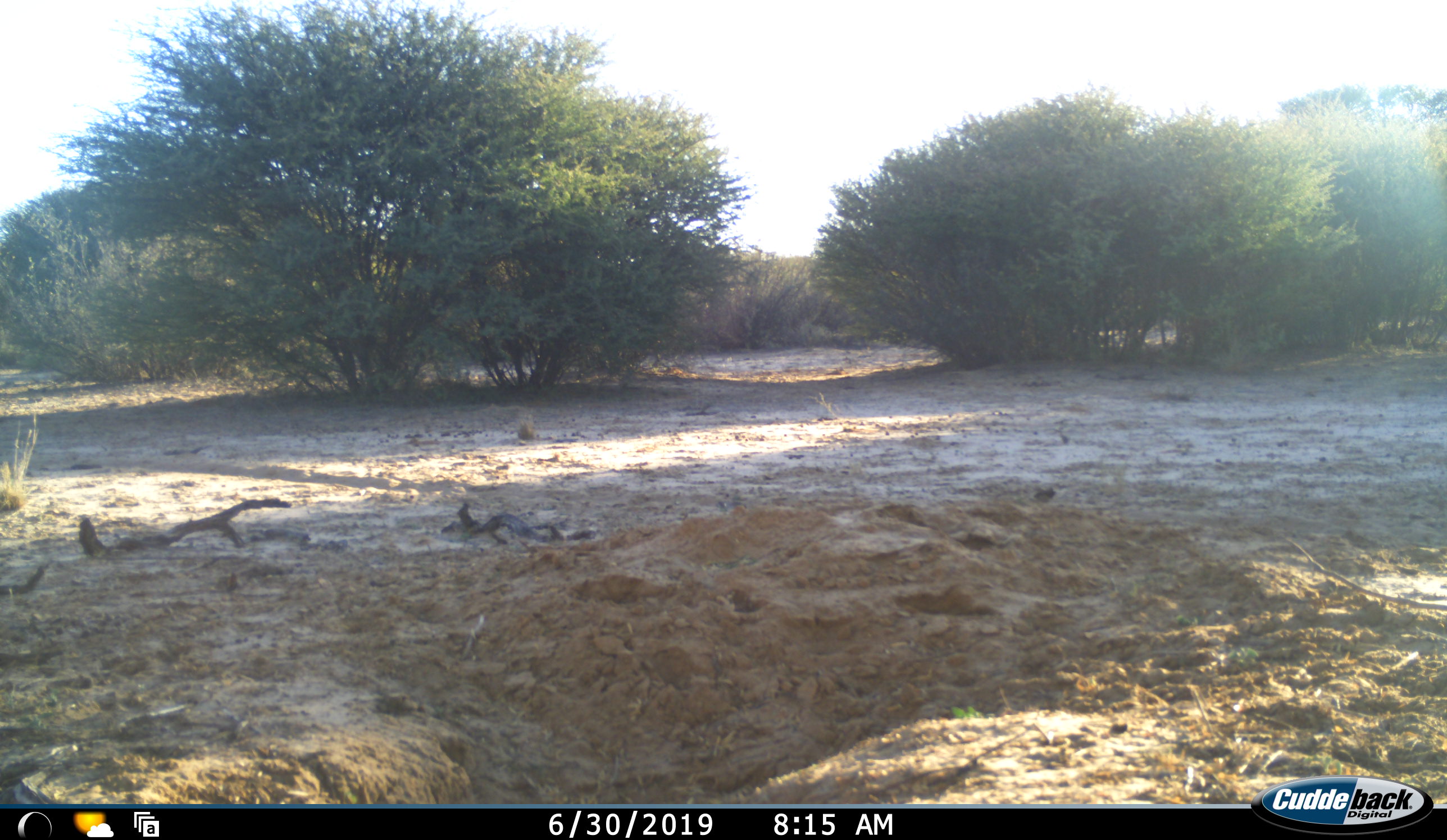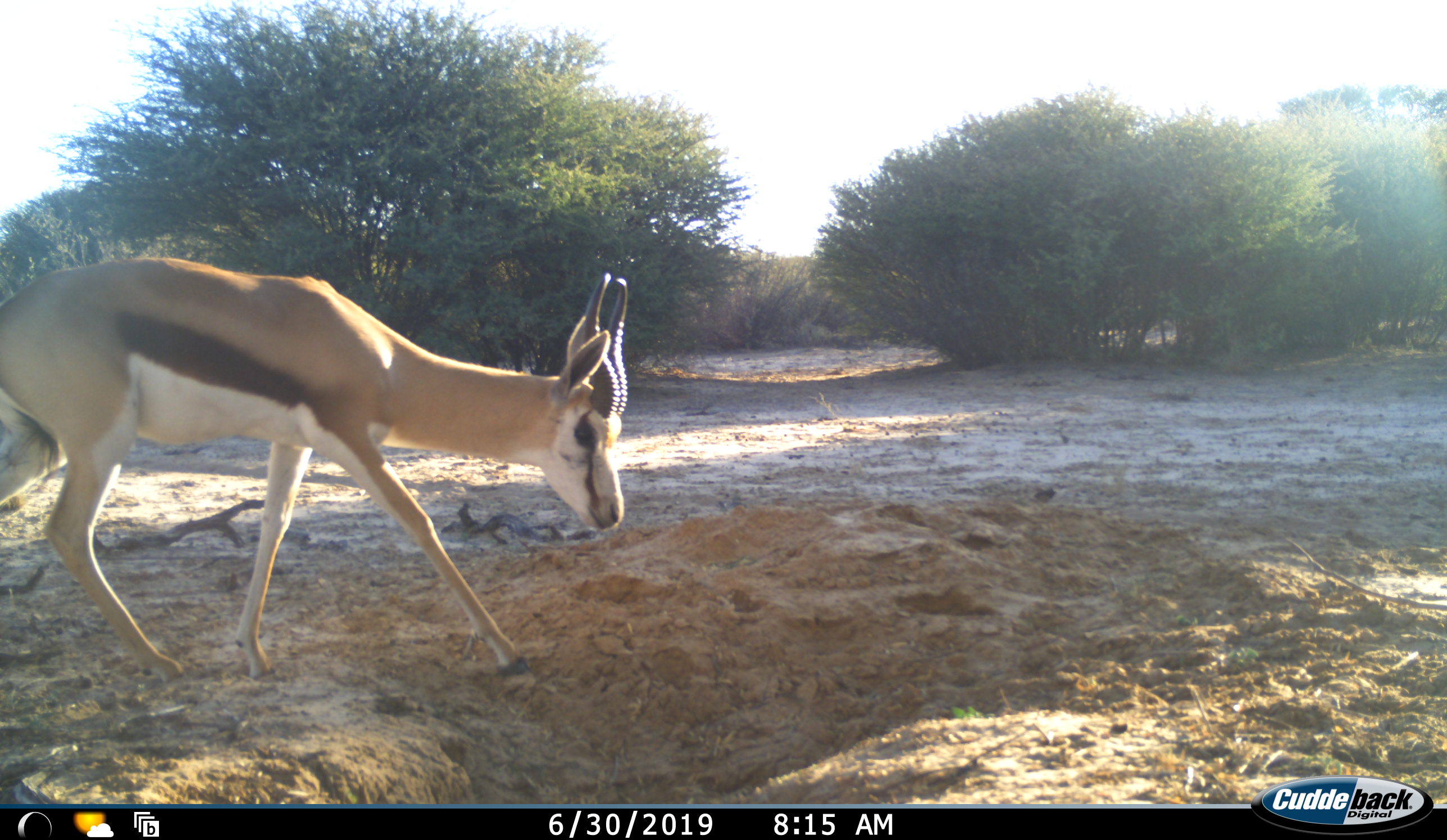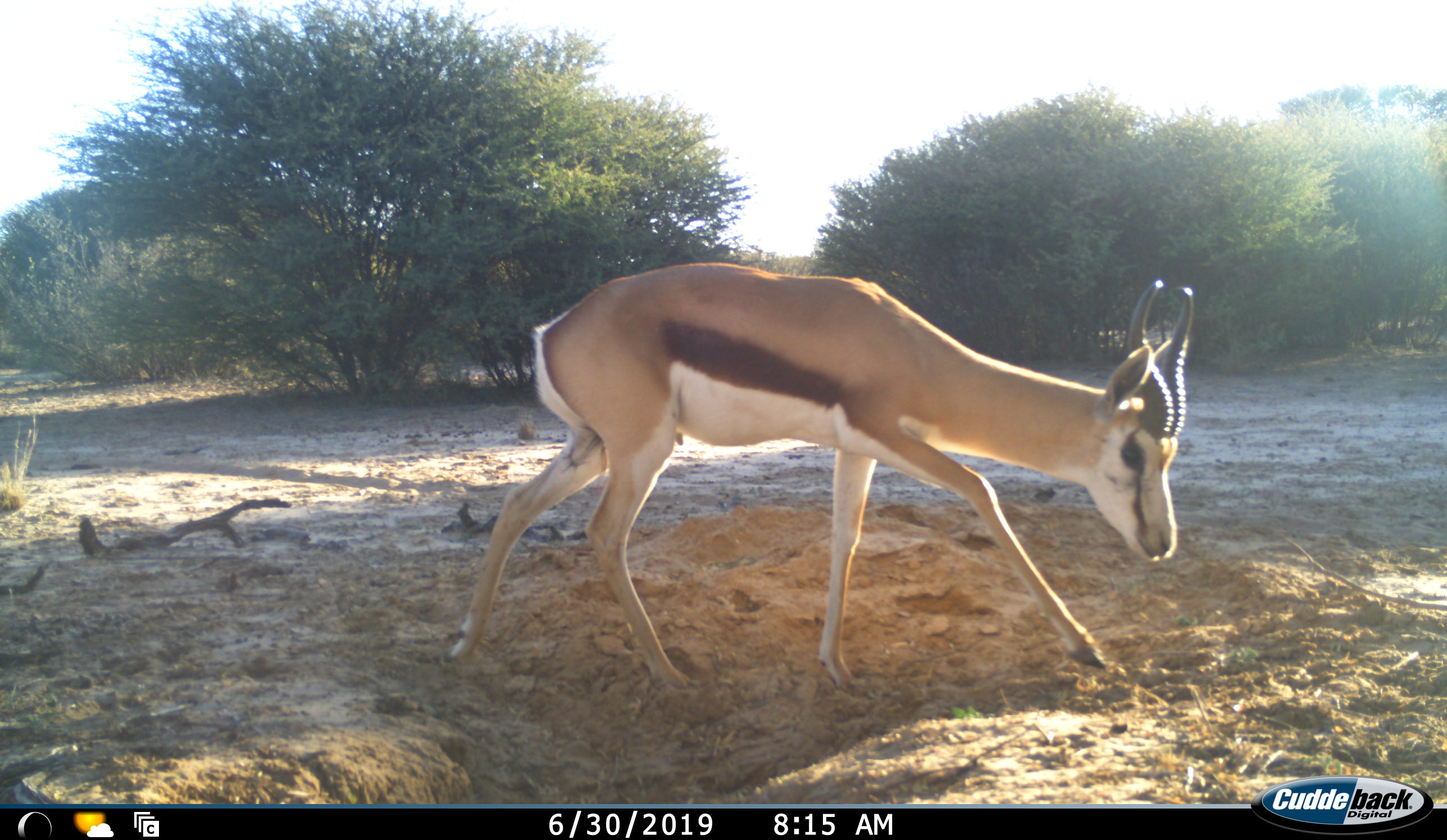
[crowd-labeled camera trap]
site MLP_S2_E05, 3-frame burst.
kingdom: Animalia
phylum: Chordata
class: Mammalia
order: Artiodactyla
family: Bovidae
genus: Antidorcas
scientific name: Antidorcas marsupialis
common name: springbok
Springbok (Antidorcas marsupialis), count 1. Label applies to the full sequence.